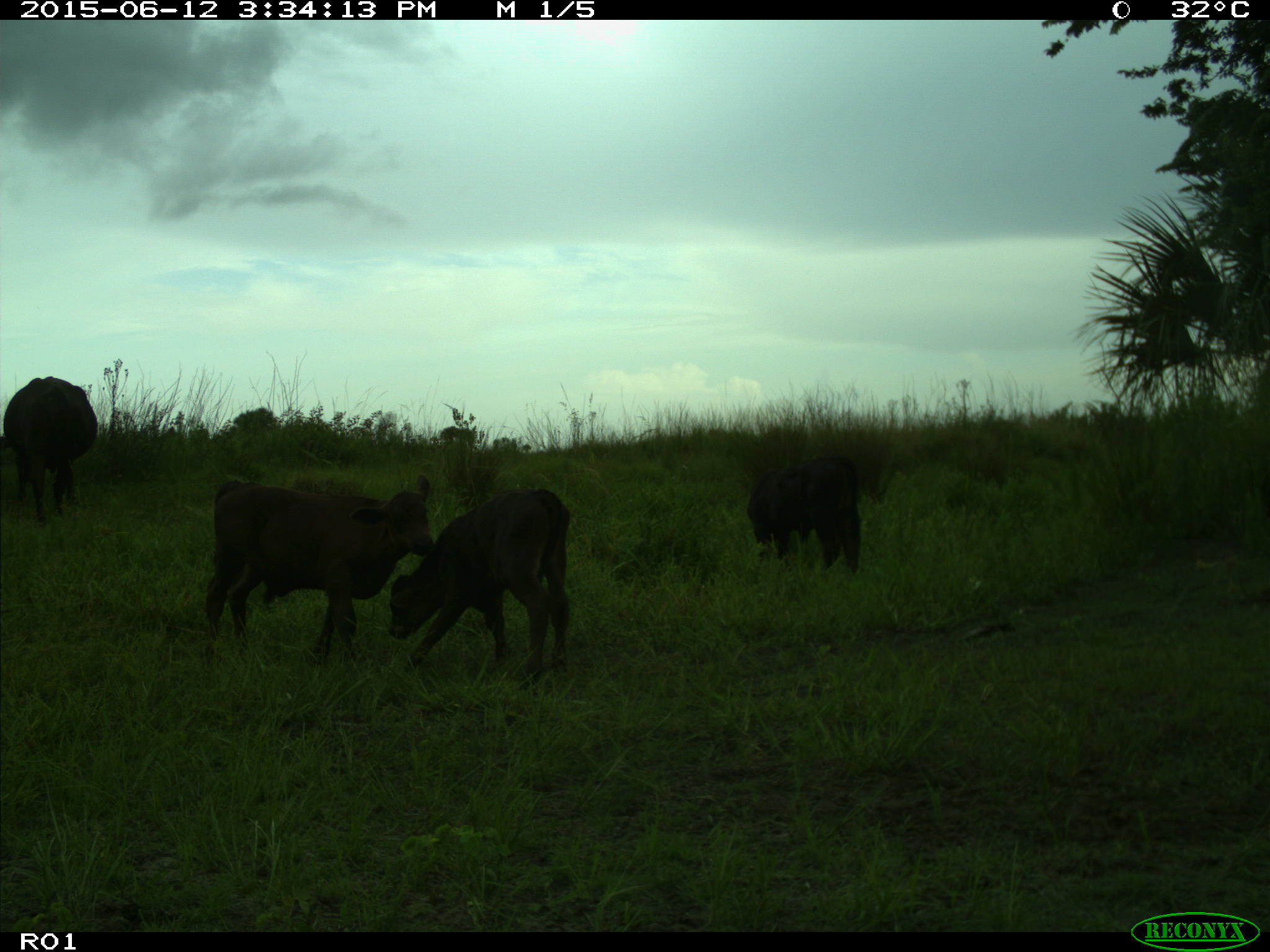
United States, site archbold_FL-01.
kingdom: Animalia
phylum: Chordata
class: Mammalia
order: Artiodactyla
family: Bovidae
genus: Bos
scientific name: Bos taurus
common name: domestic cow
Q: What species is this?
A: Bos taurus (domestic cow).